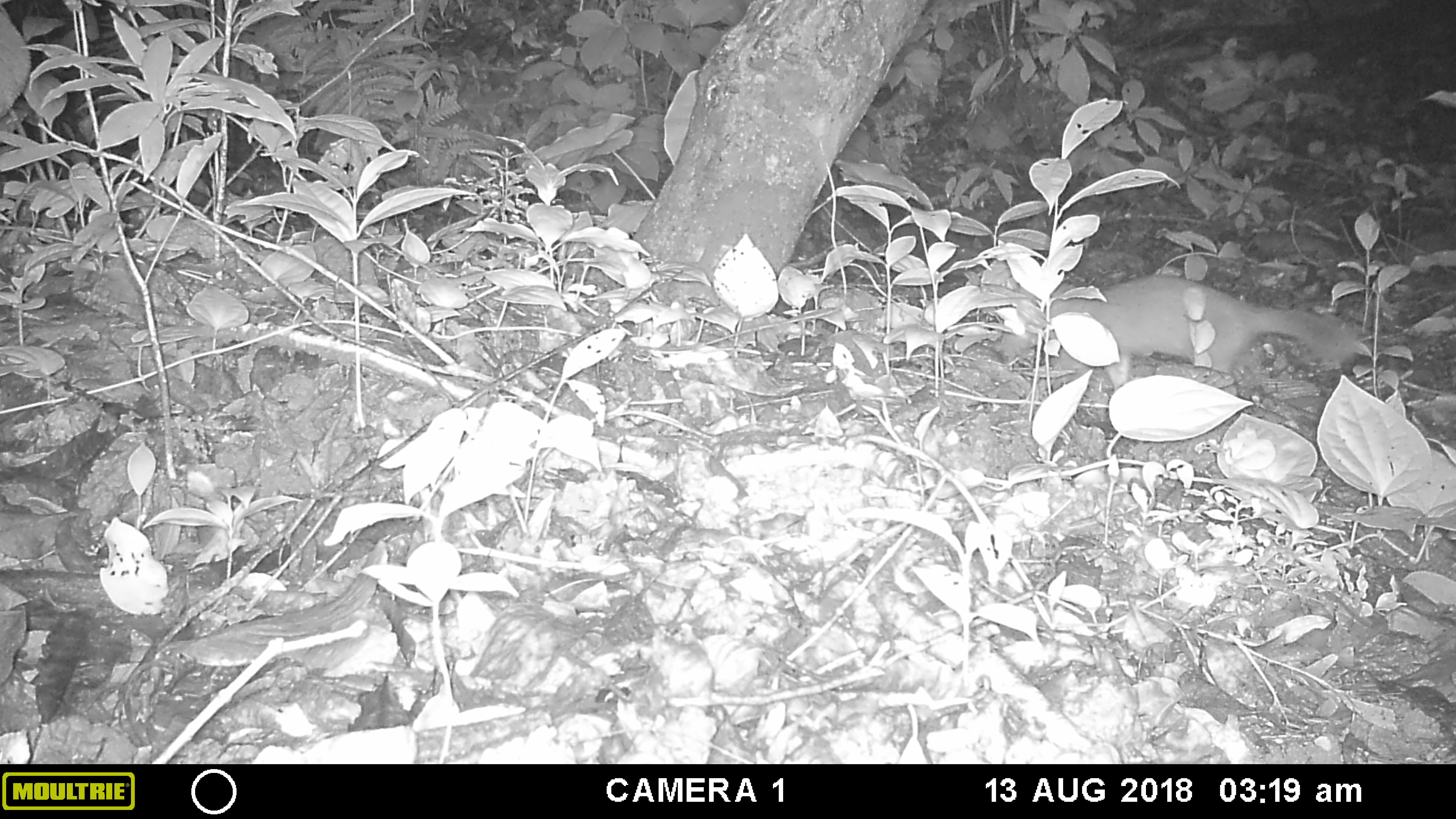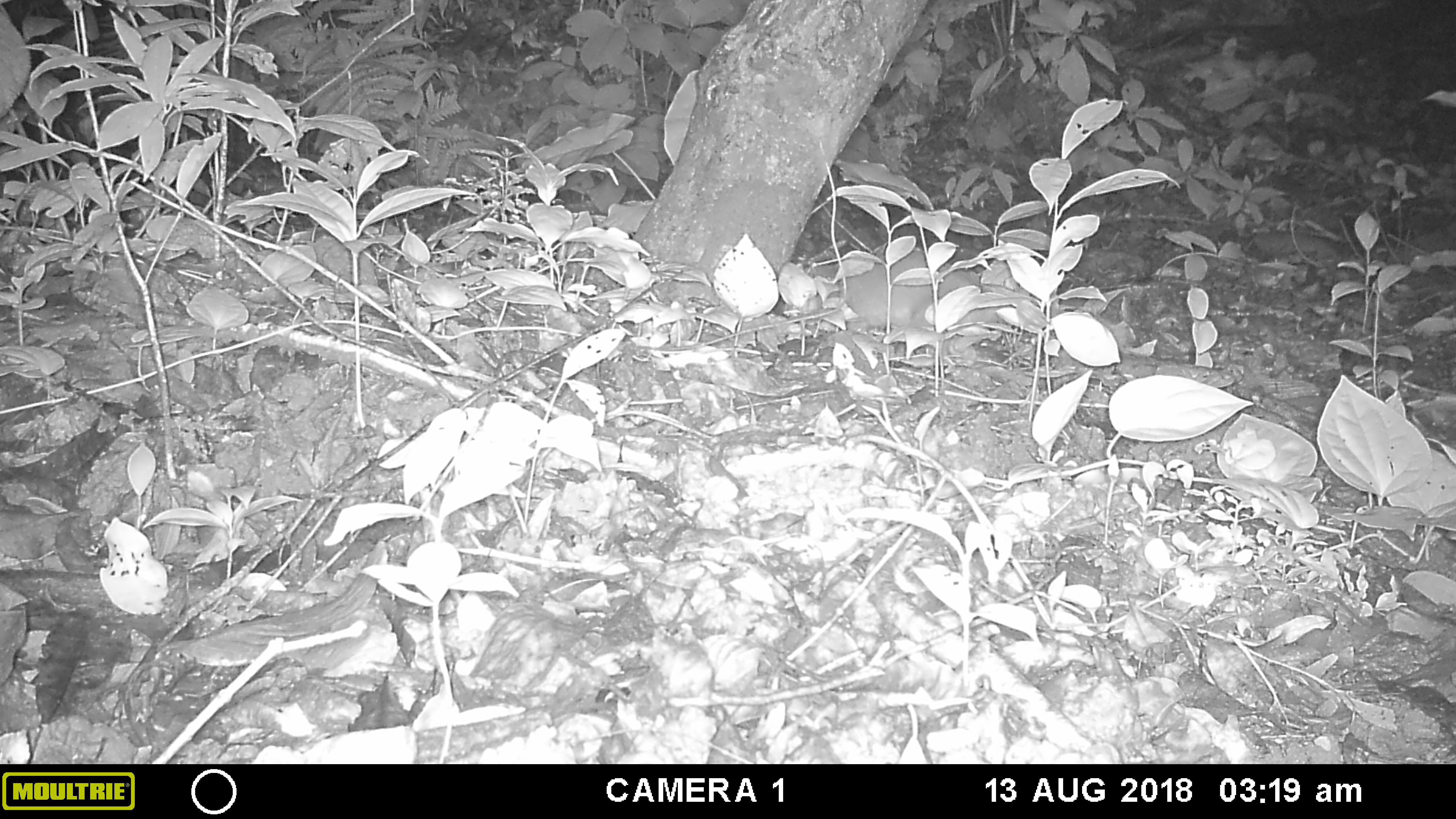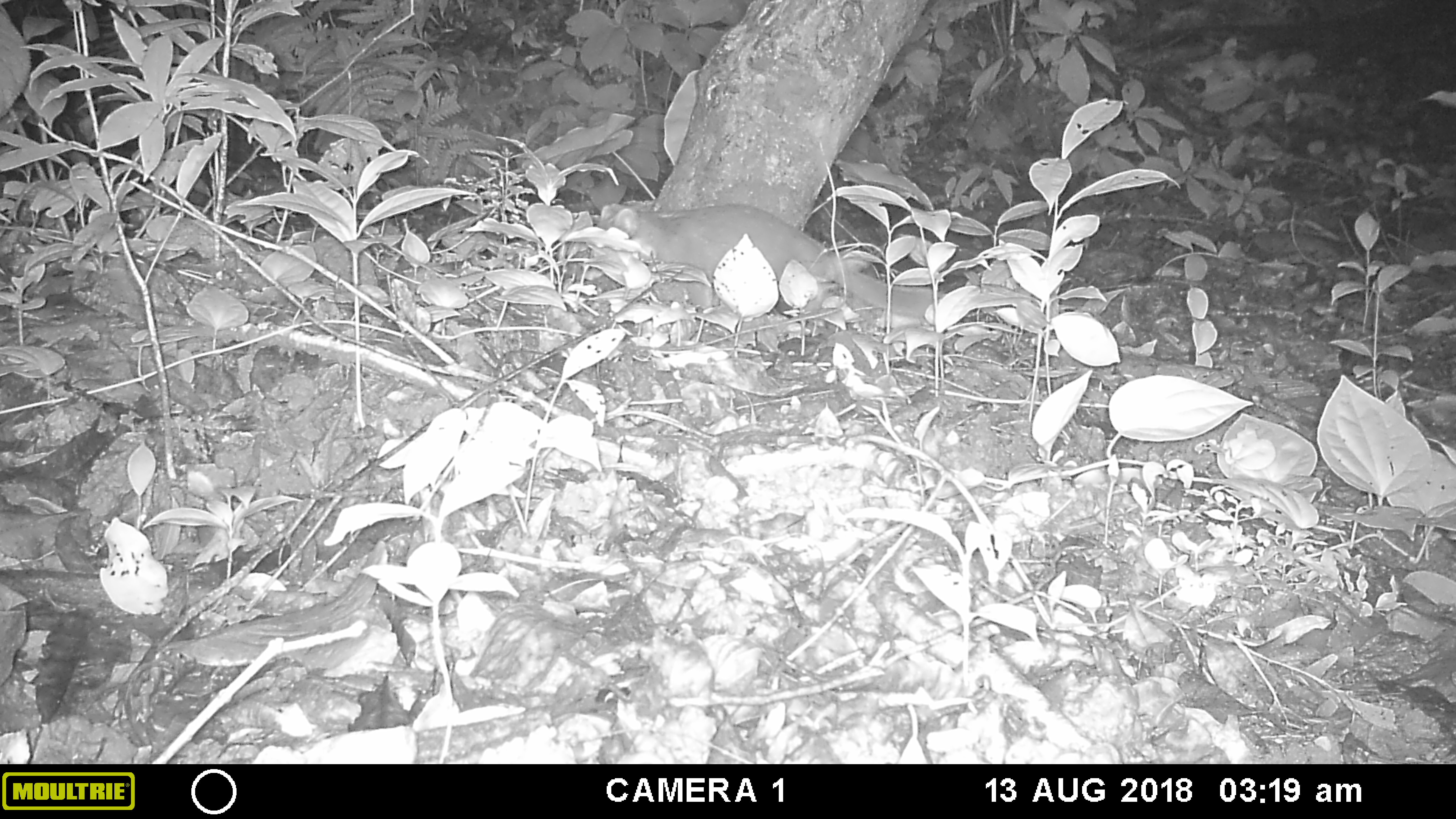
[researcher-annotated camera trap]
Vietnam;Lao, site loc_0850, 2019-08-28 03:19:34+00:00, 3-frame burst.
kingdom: Animalia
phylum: Chordata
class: Mammalia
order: Carnivora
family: Mustelidae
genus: Melogale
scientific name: Melogale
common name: ferret badger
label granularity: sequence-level